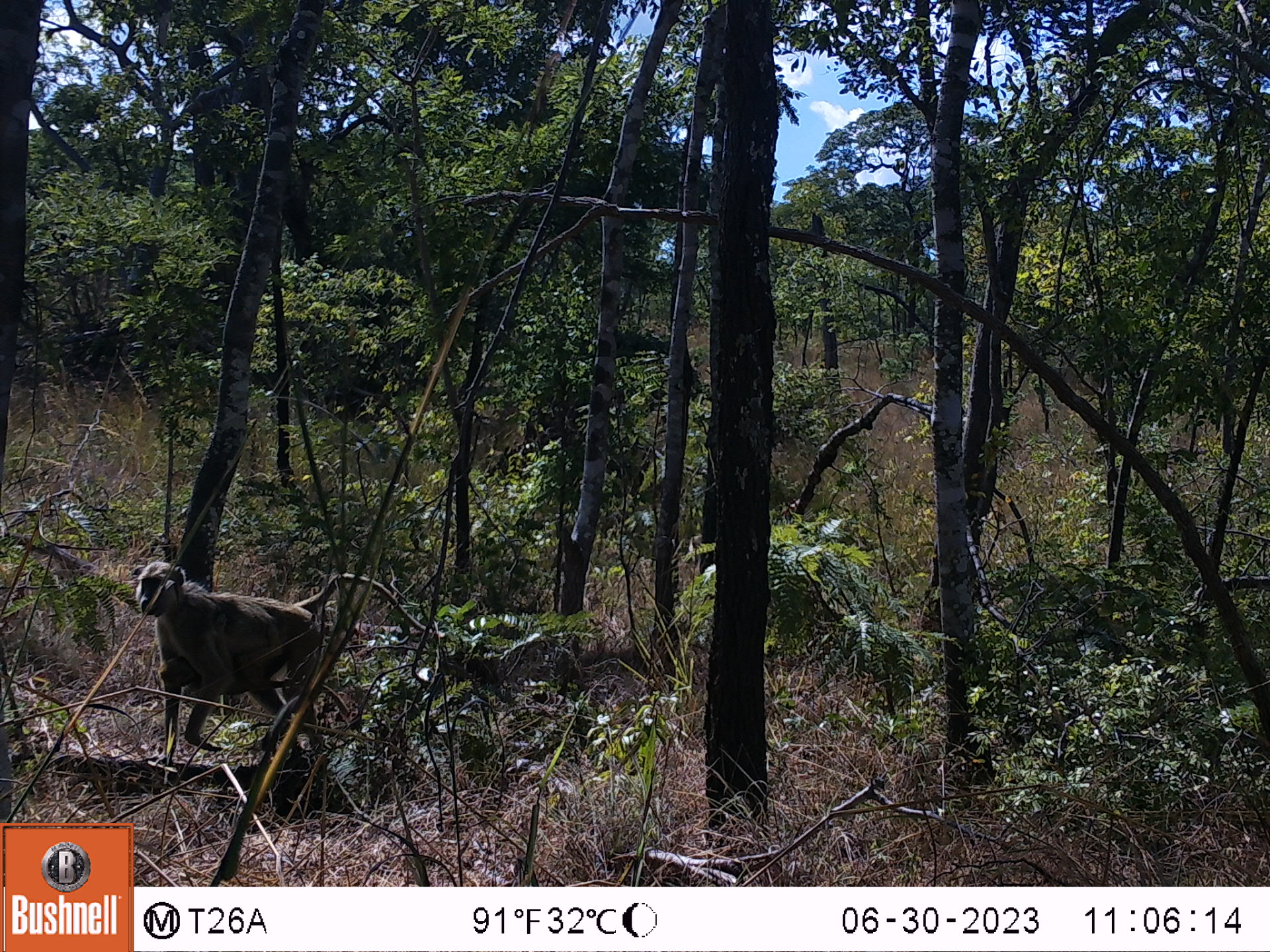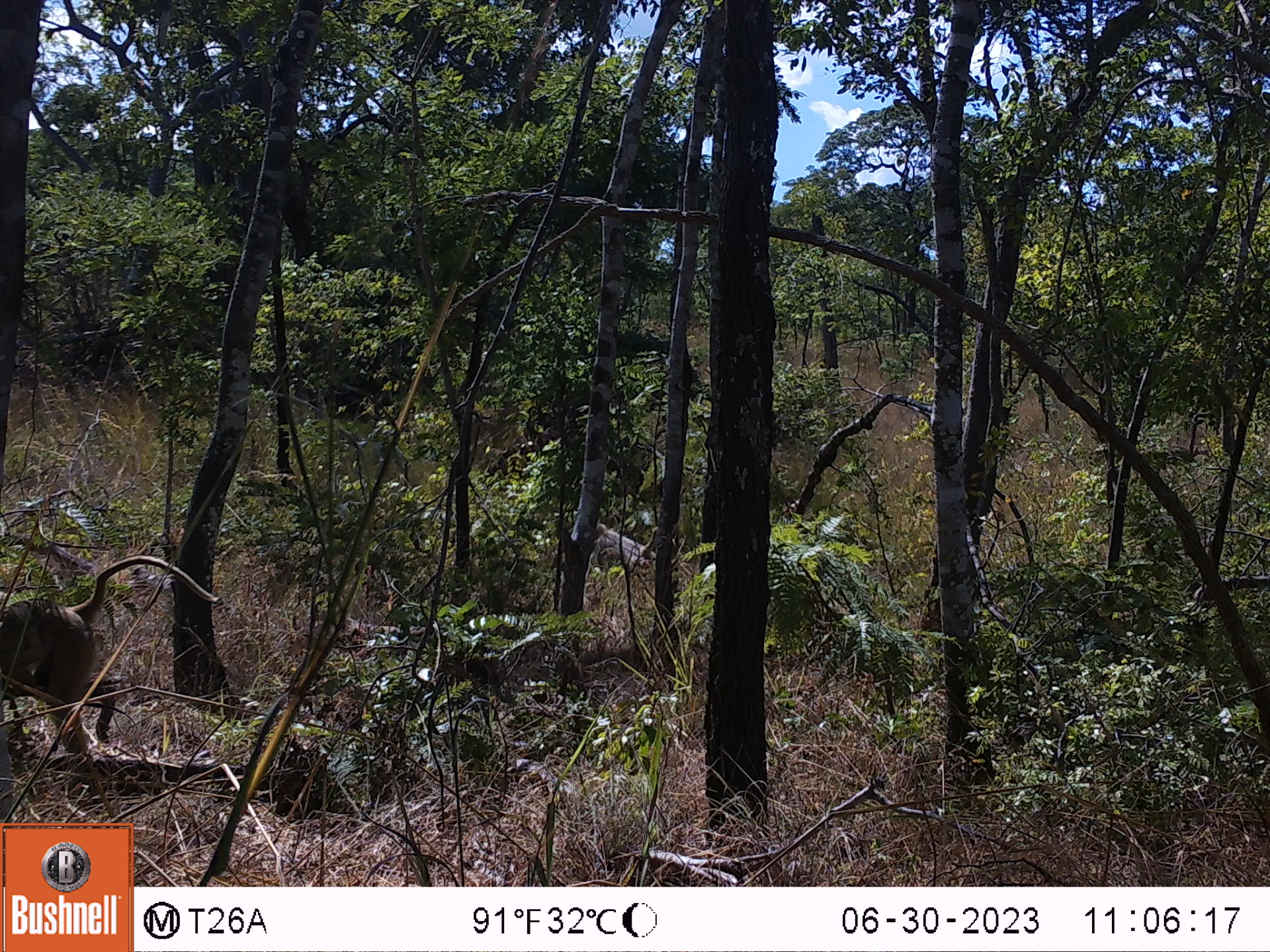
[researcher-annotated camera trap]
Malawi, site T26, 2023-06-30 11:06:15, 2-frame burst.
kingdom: Animalia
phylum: Chordata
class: Mammalia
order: Primates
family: Cercopithecidae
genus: Papio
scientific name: Papio cynocephalus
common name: yellow baboon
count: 1